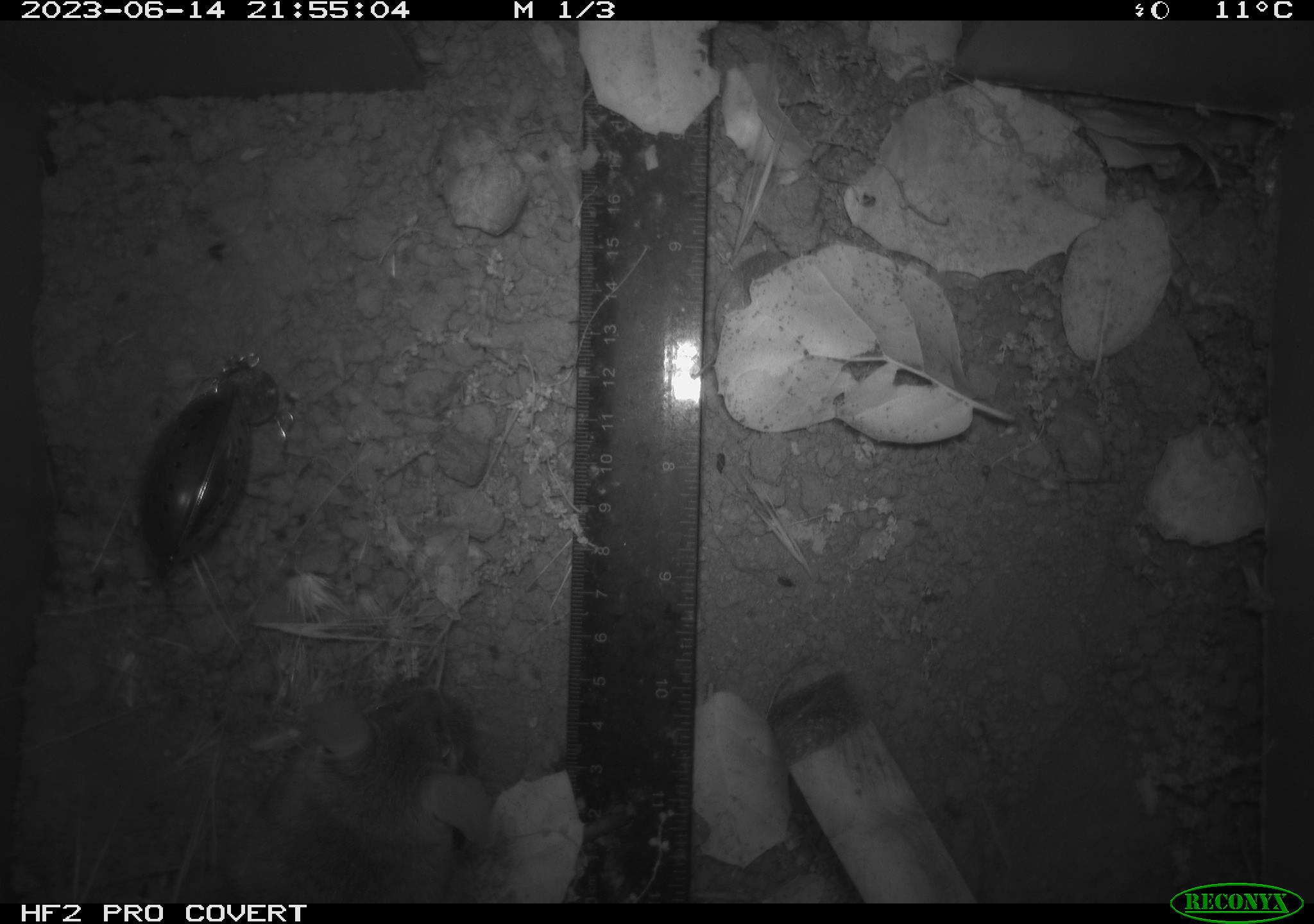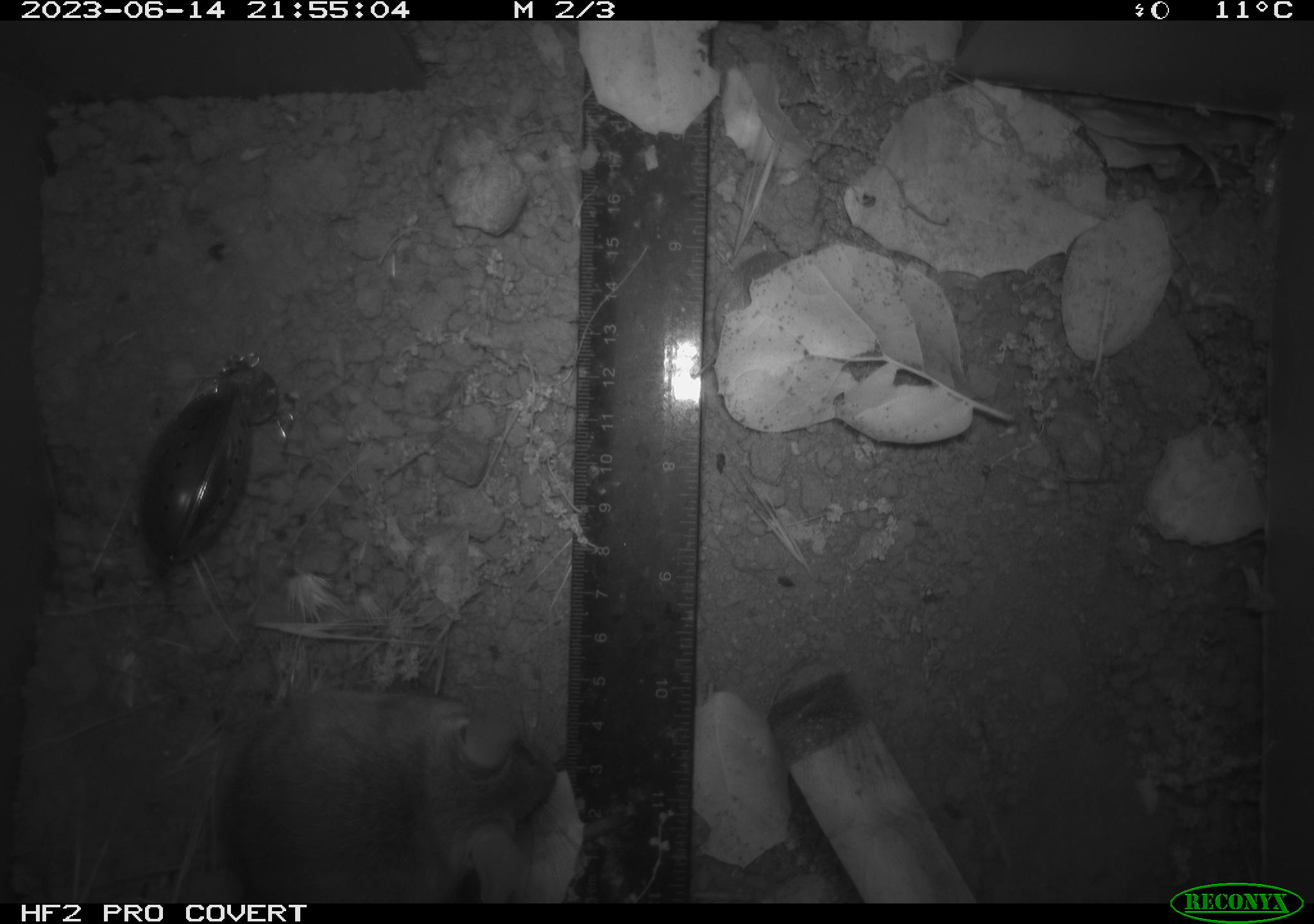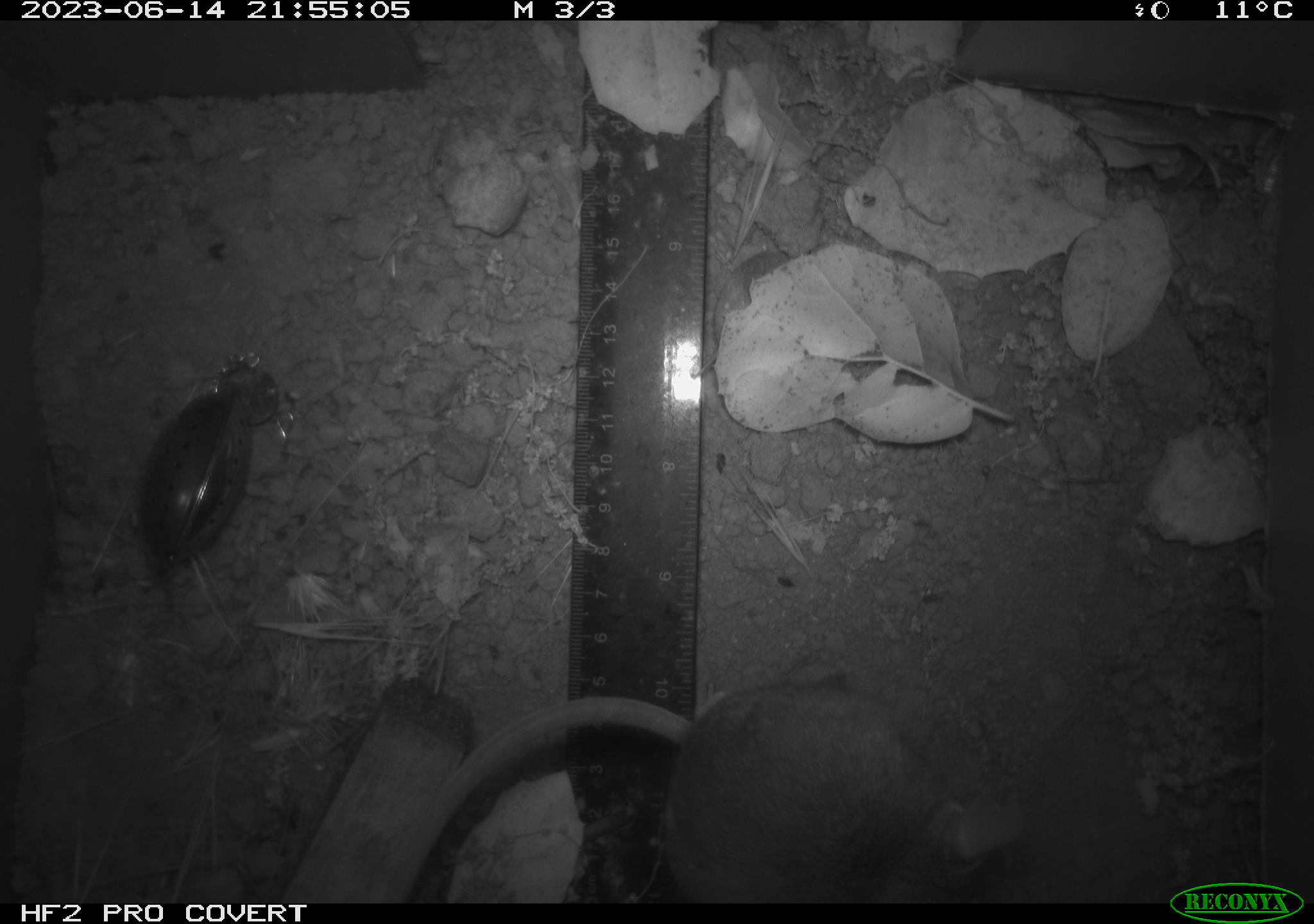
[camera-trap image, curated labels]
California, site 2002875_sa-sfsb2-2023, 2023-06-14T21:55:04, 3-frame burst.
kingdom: Animalia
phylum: Chordata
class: Mammalia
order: Rodentia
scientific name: Rodentia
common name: mouse species